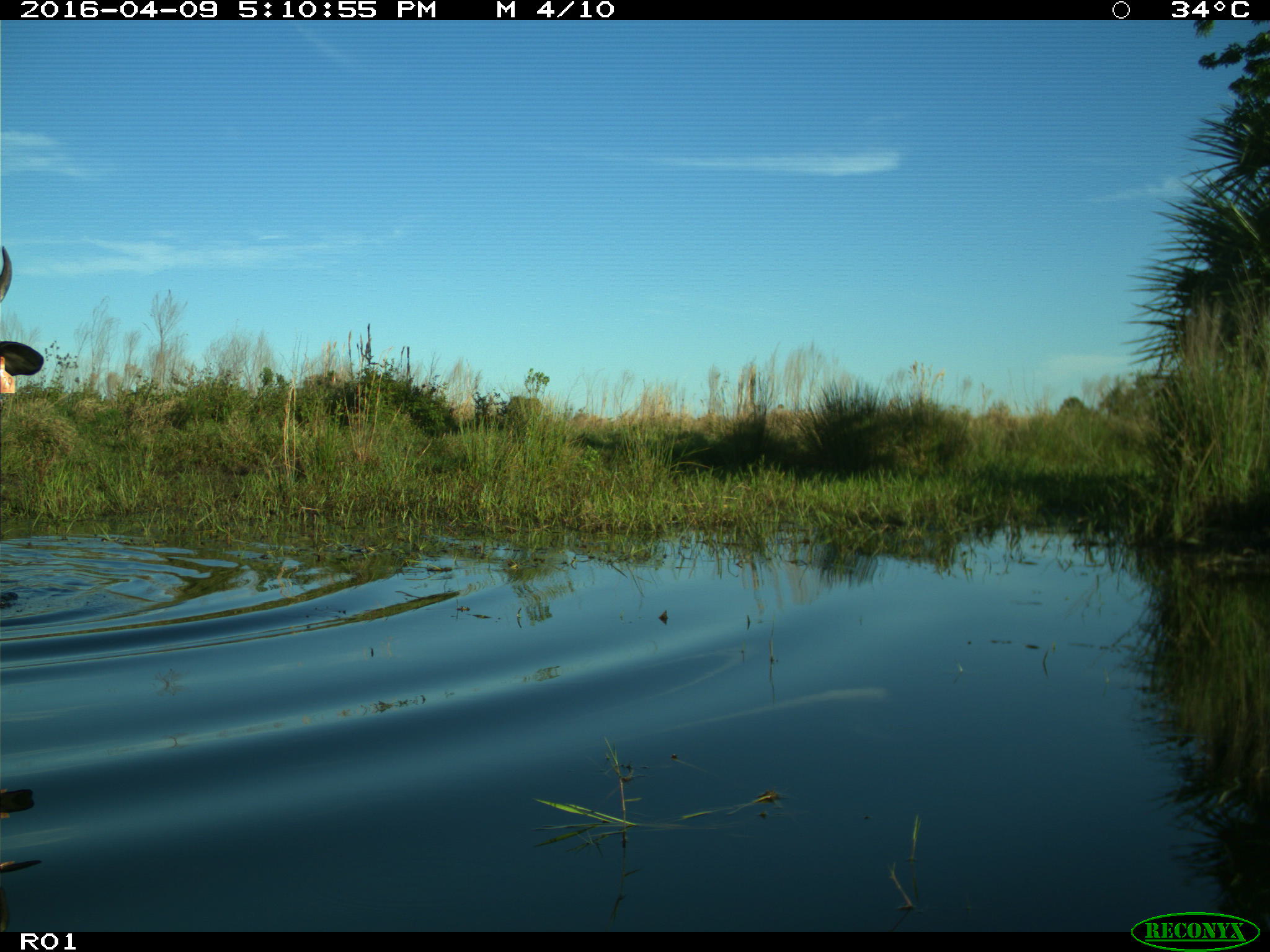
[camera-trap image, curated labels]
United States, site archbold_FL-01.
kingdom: Animalia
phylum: Chordata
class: Mammalia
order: Artiodactyla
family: Bovidae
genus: Bos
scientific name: Bos taurus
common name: domestic cow